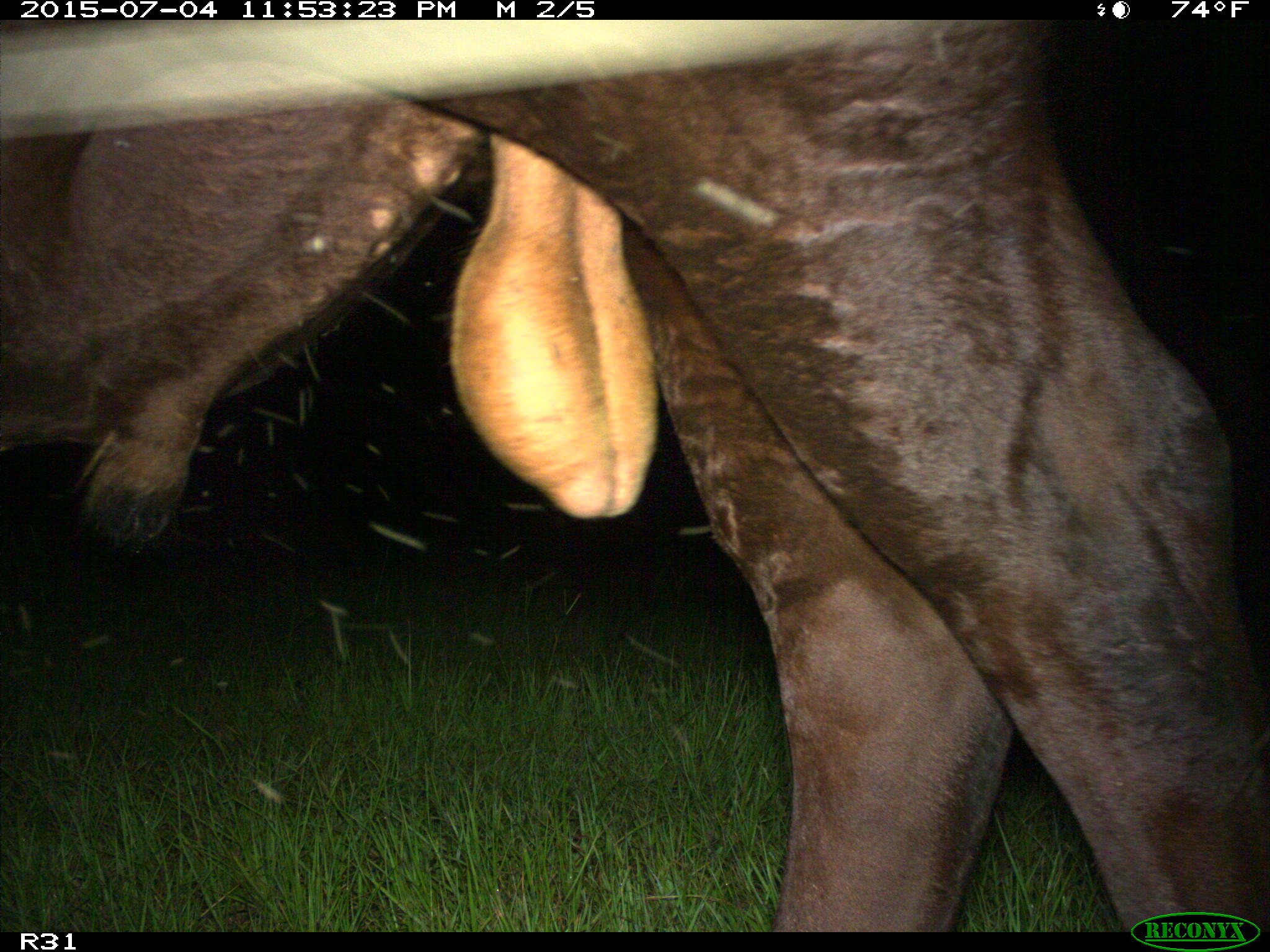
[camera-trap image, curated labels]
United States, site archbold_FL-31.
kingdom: Animalia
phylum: Chordata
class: Mammalia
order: Artiodactyla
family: Bovidae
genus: Bos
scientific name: Bos taurus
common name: domestic cow